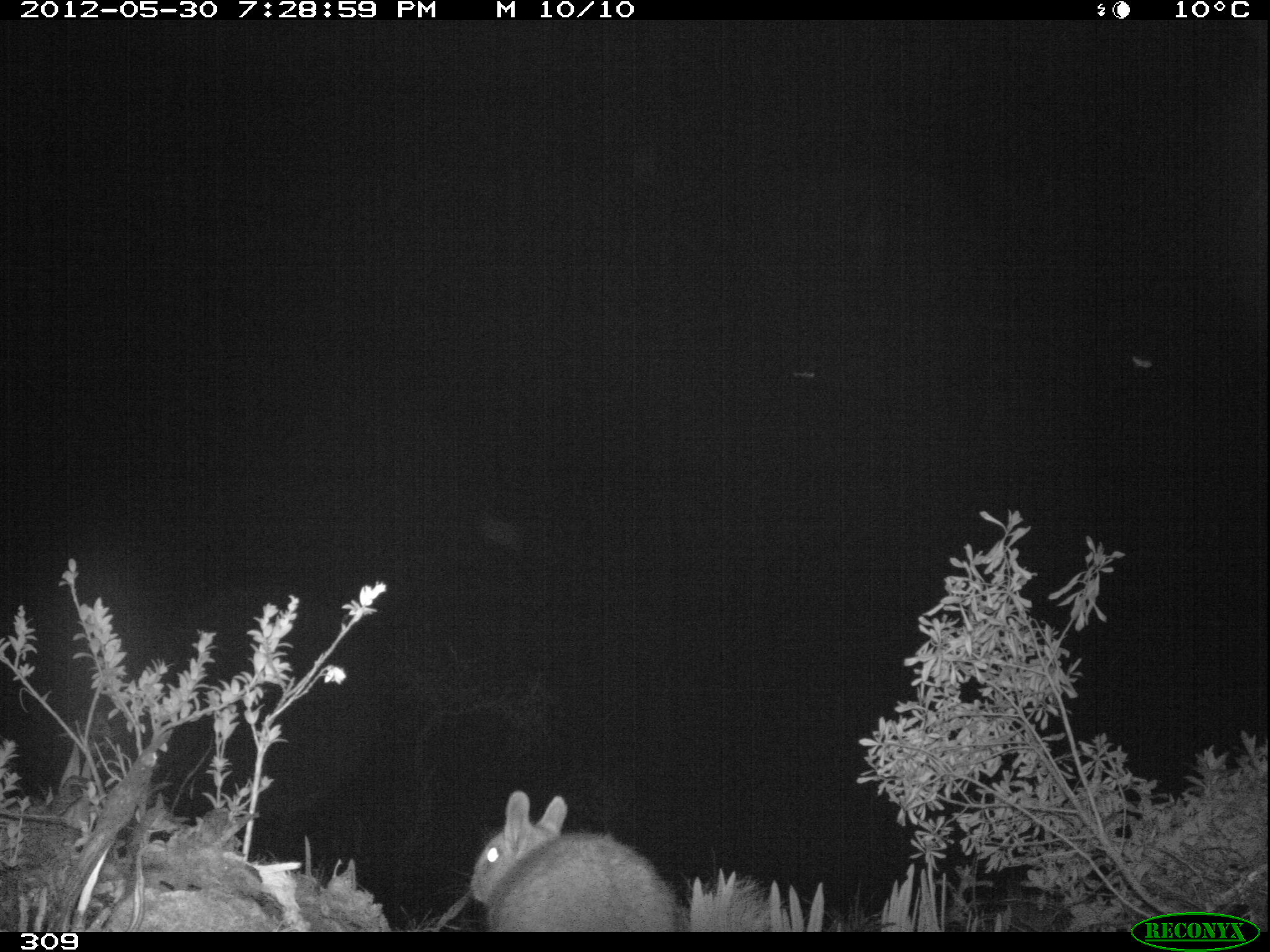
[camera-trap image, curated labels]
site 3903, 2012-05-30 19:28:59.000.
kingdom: Animalia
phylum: Chordata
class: Mammalia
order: Rodentia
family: Chinchillidae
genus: Lagidium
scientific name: Lagidium viscacia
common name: mountain viscacha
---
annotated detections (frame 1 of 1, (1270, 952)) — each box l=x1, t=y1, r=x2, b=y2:
lagidium viscacia: l=466, t=788, r=681, b=931